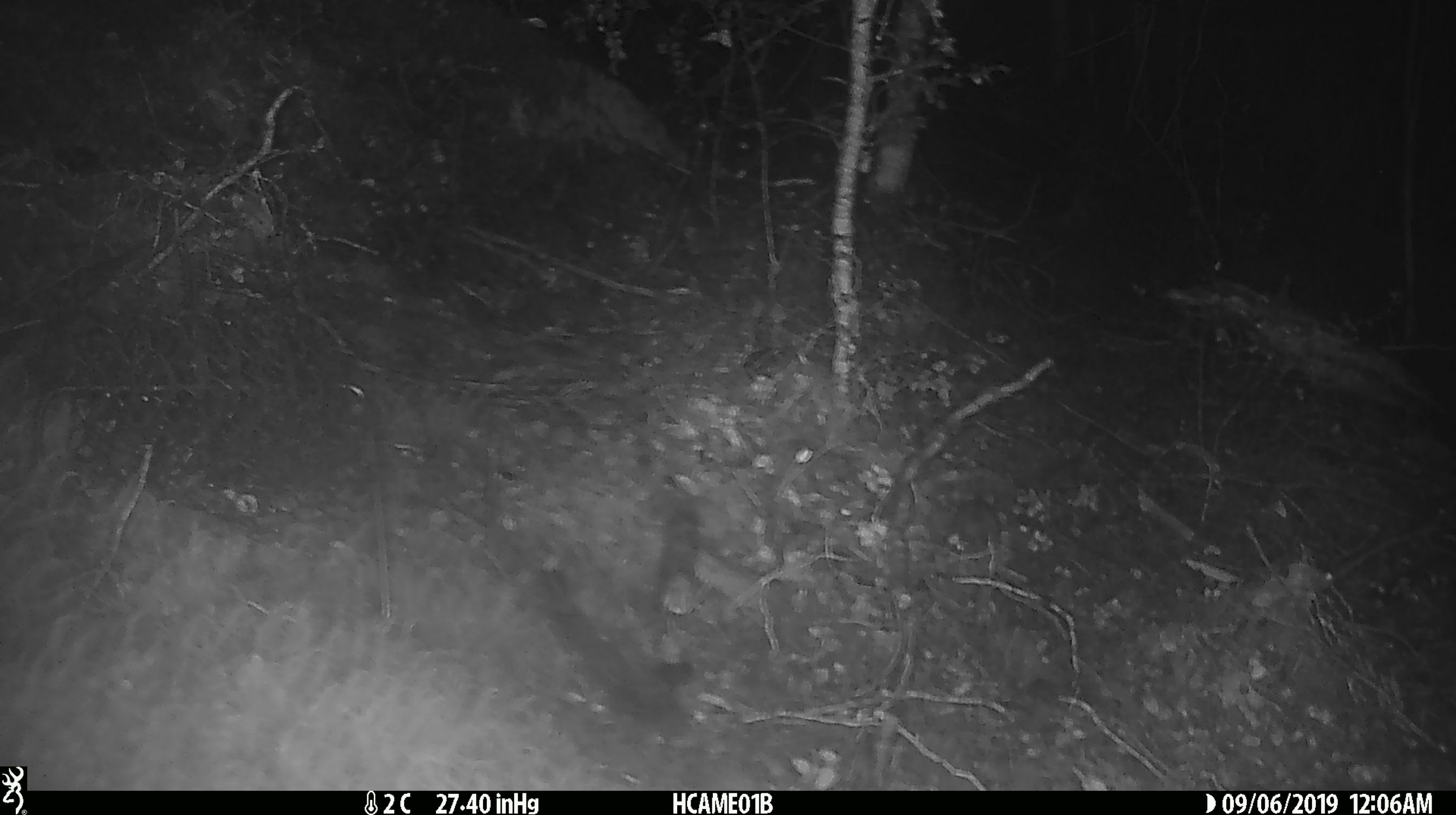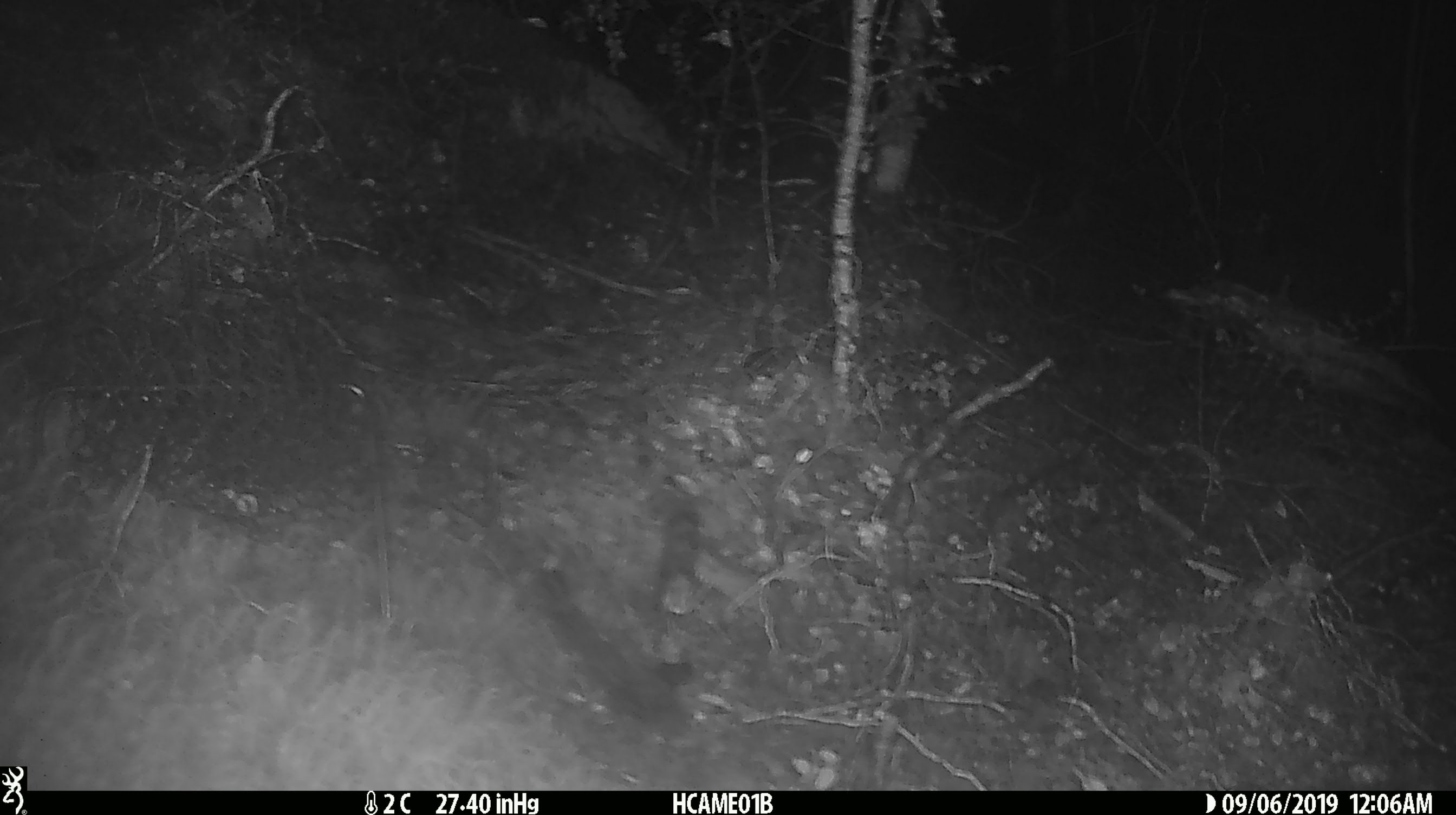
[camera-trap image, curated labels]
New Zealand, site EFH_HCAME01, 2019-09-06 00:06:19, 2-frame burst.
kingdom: Animalia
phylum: Chordata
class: Mammalia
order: Rodentia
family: Muridae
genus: Mus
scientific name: Mus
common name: mouse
Mouse (Mus).